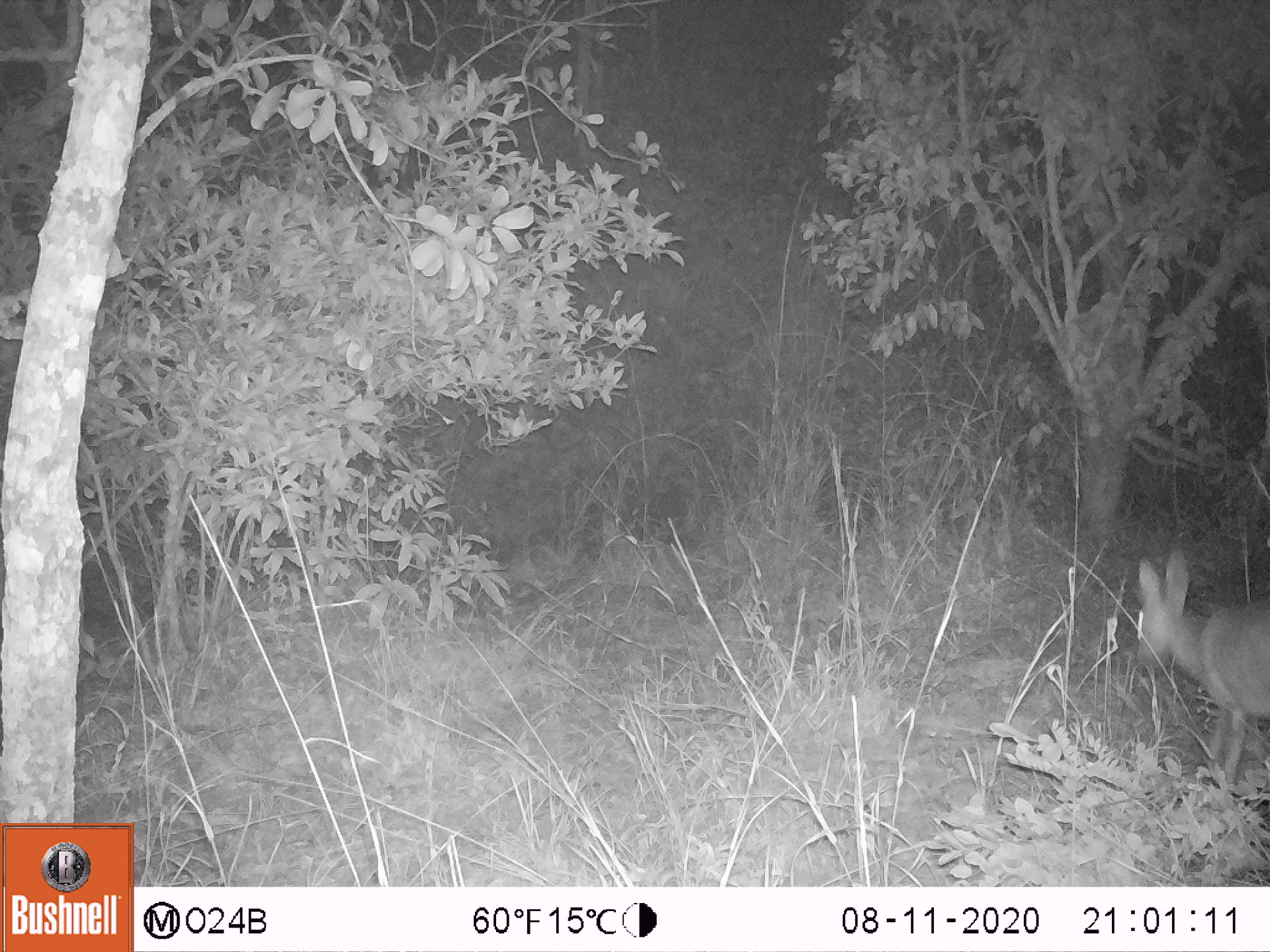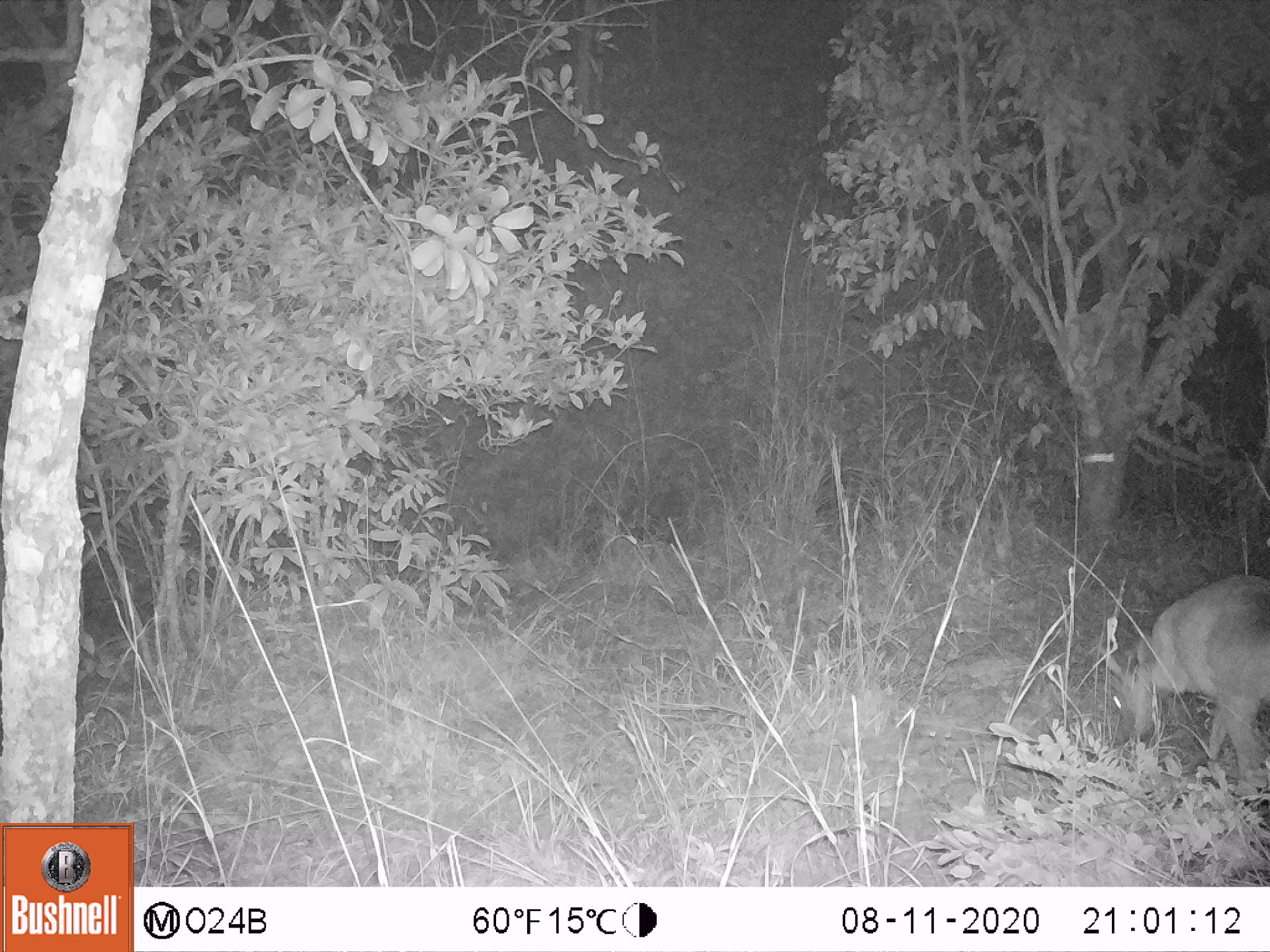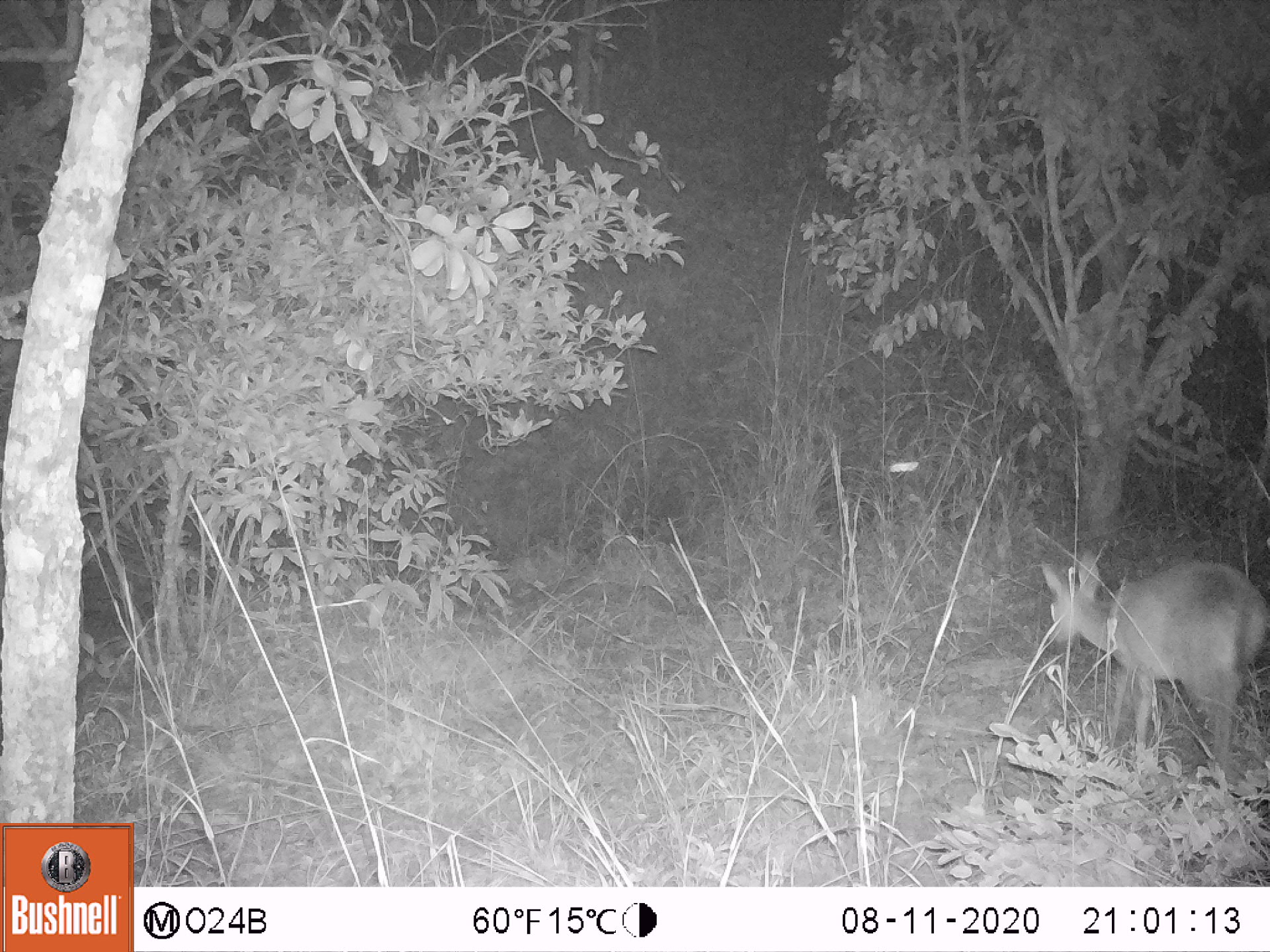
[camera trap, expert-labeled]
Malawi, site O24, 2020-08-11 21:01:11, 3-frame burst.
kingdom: Animalia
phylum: Chordata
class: Mammalia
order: Artiodactyla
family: Bovidae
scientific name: Antilopinae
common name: small antelope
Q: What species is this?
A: Small antelope (Antilopinae).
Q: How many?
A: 1.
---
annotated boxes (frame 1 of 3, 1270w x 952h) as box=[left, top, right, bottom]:
small antelope: box=[1124, 537, 1267, 824]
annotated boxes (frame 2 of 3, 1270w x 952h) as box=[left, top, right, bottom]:
small antelope: box=[1092, 566, 1269, 822]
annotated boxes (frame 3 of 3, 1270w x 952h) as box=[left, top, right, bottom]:
small antelope: box=[1035, 548, 1269, 814]